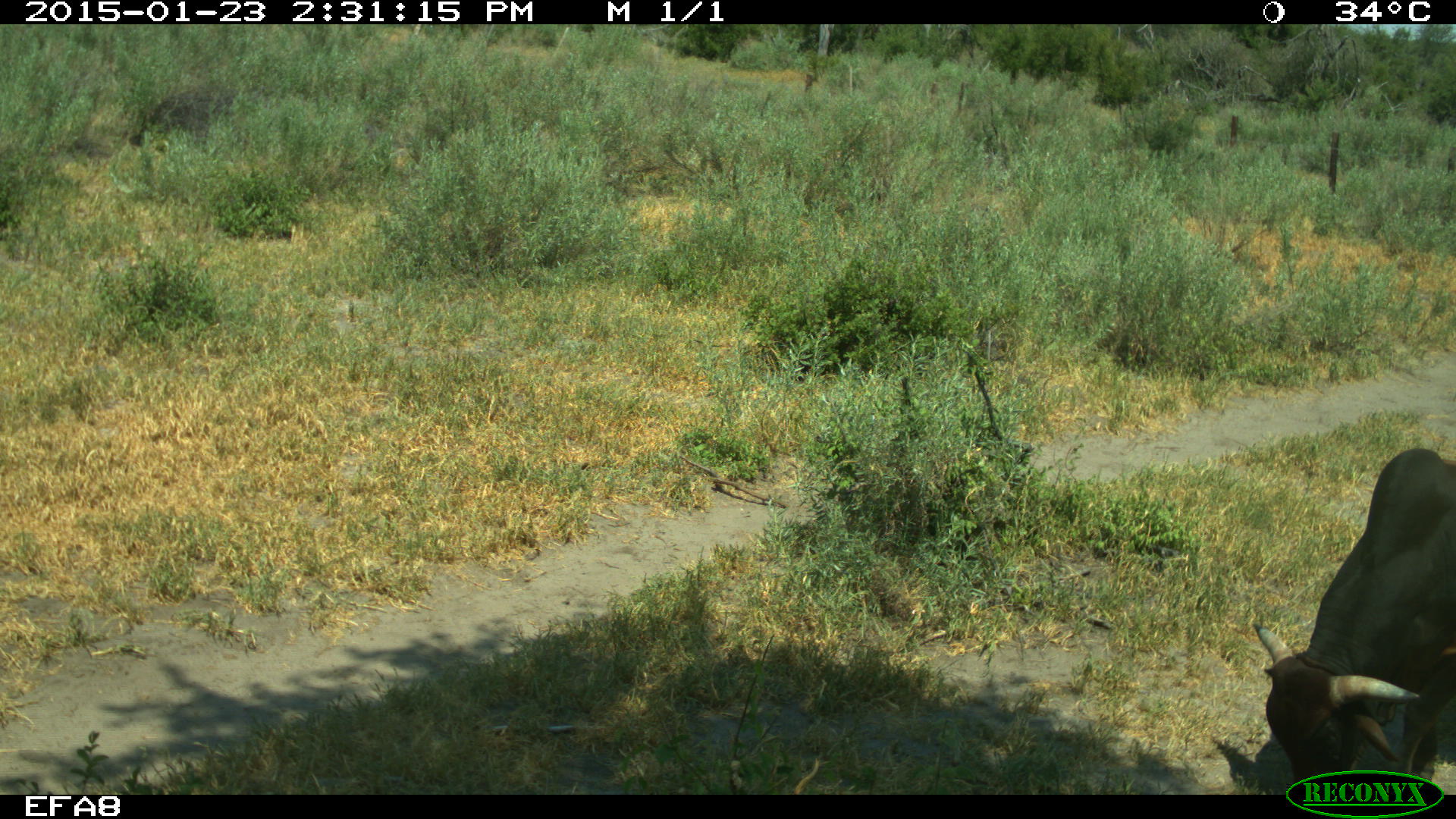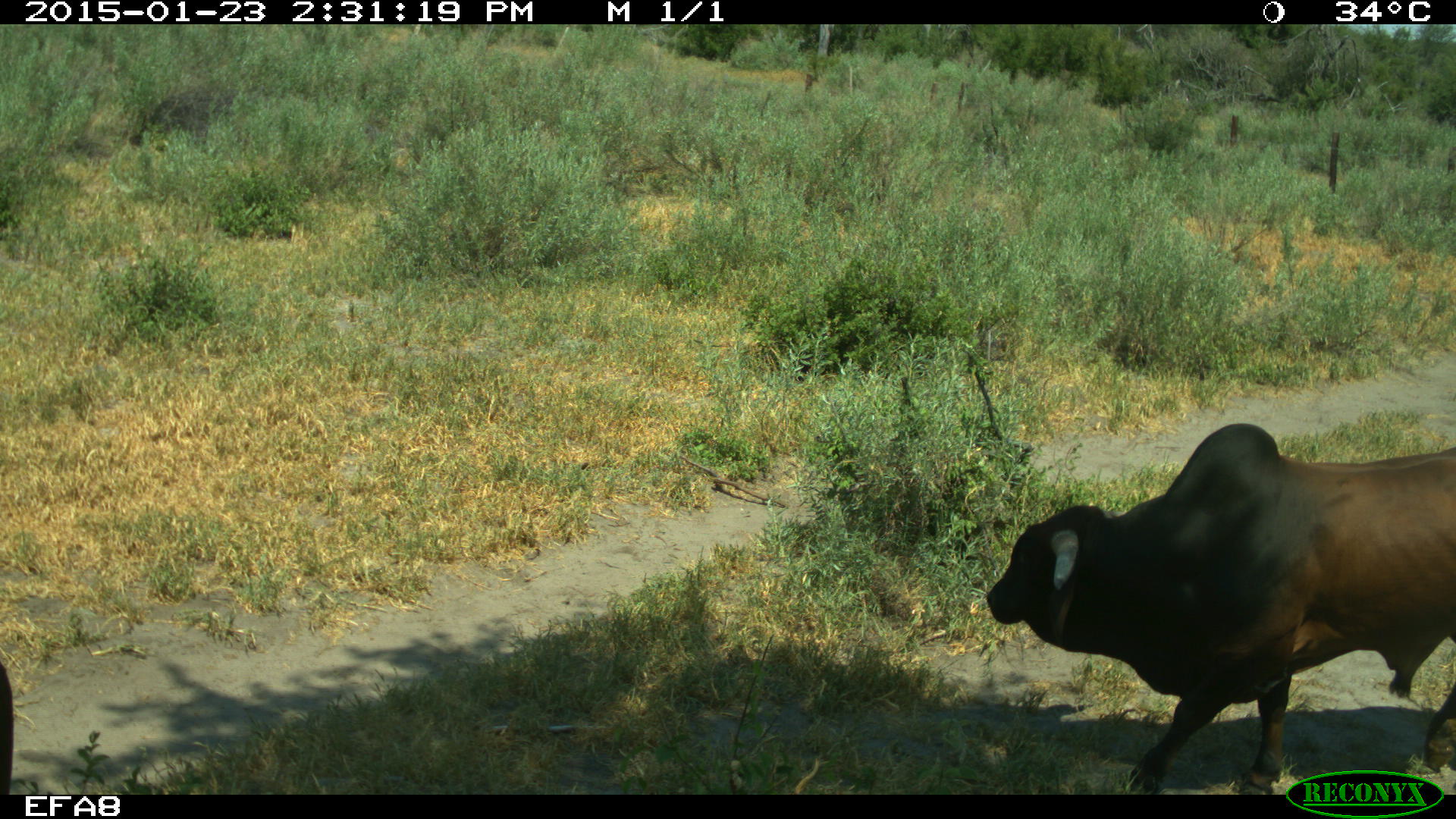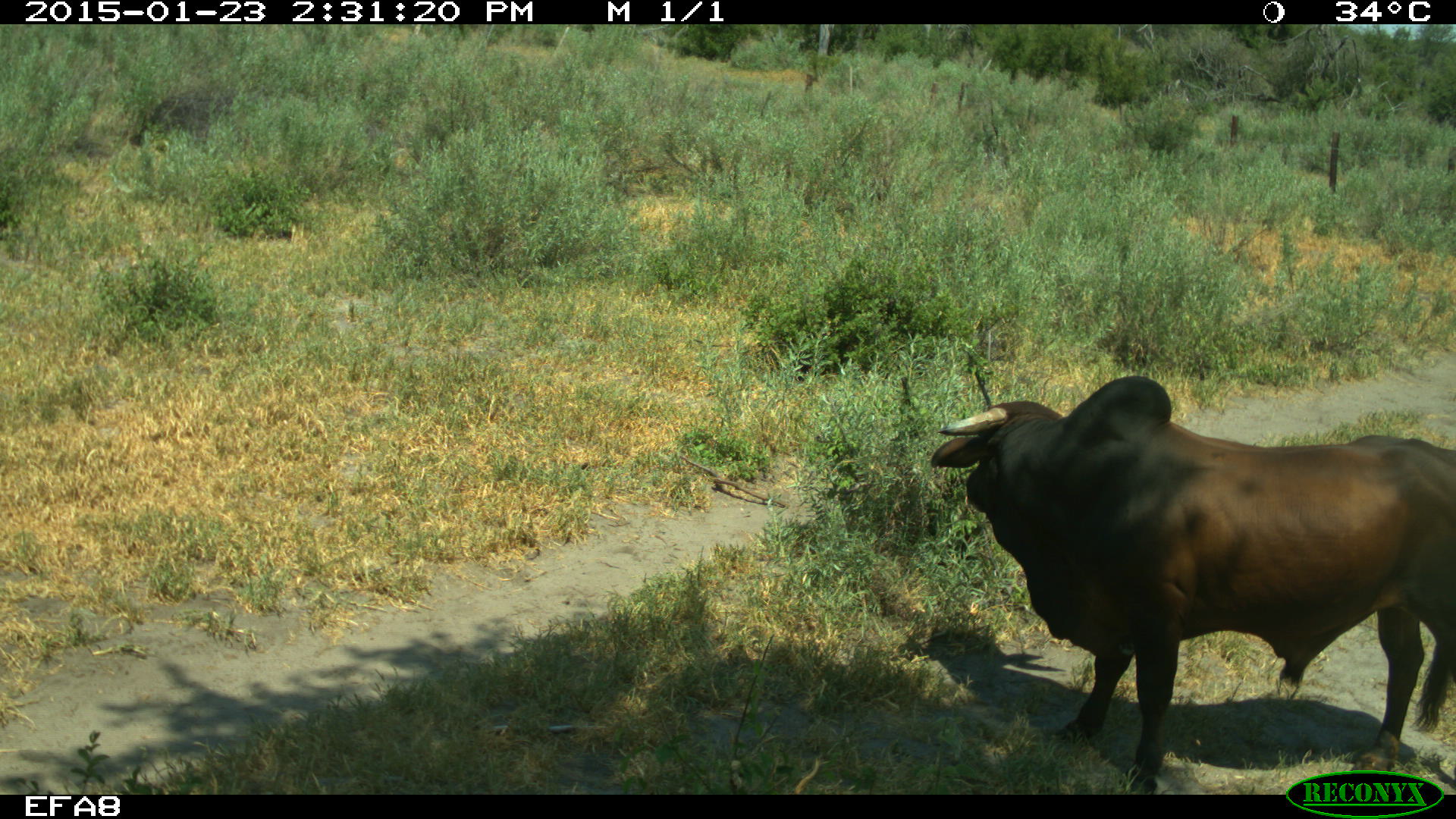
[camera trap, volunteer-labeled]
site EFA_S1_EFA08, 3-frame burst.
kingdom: Animalia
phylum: Chordata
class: Mammalia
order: Artiodactyla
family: Bovidae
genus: Bos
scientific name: Bos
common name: cattle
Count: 1.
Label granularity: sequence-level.